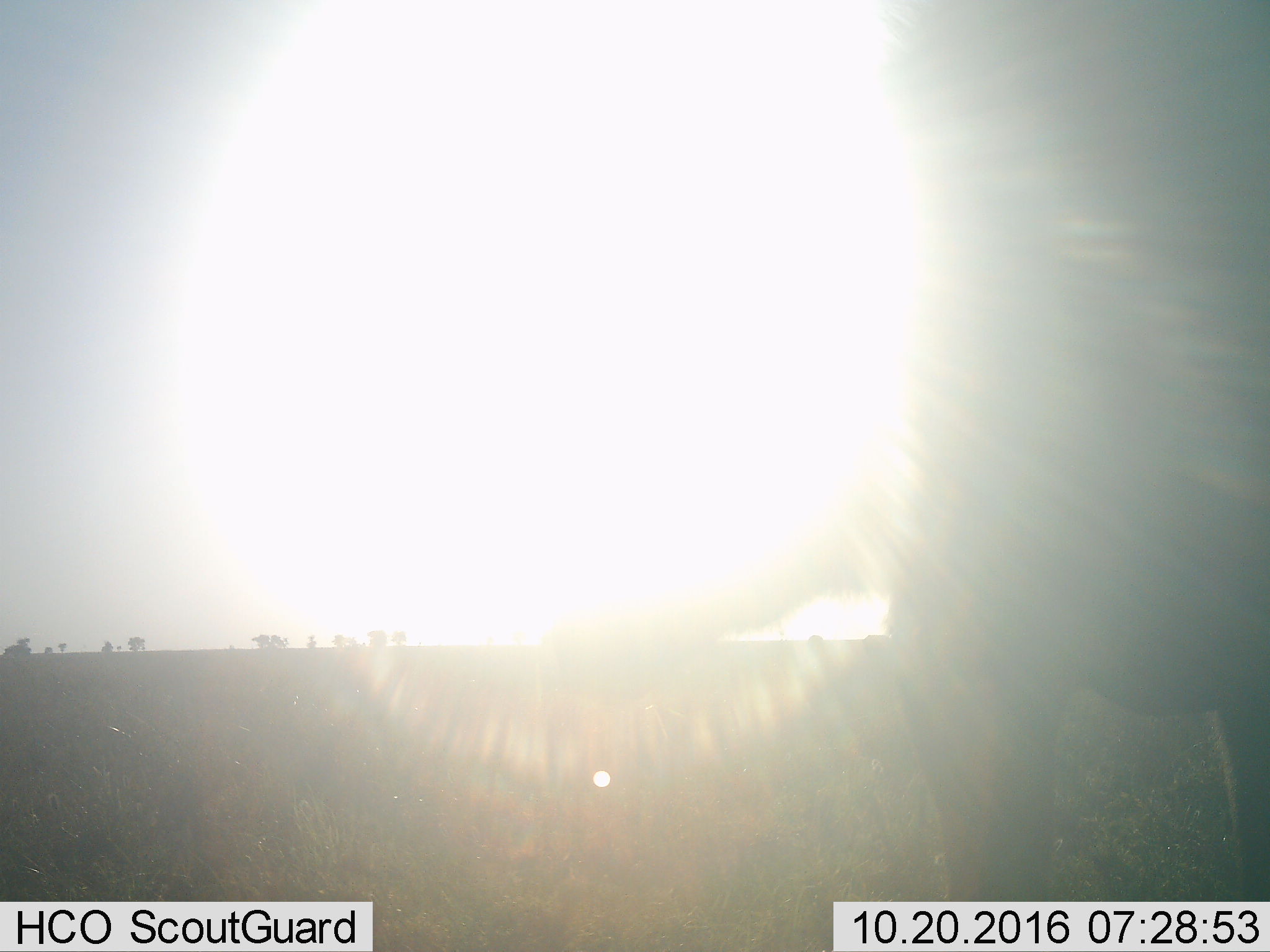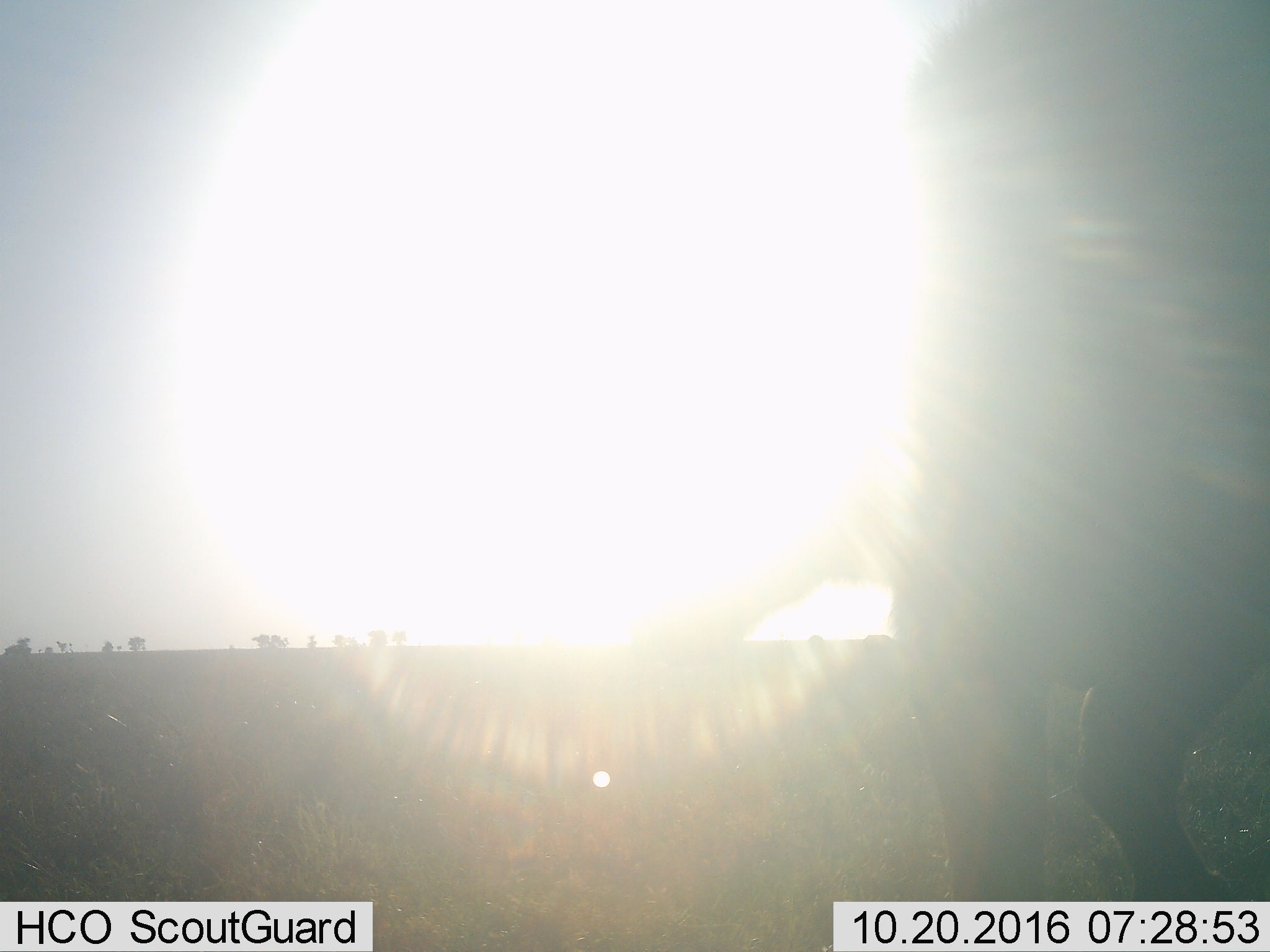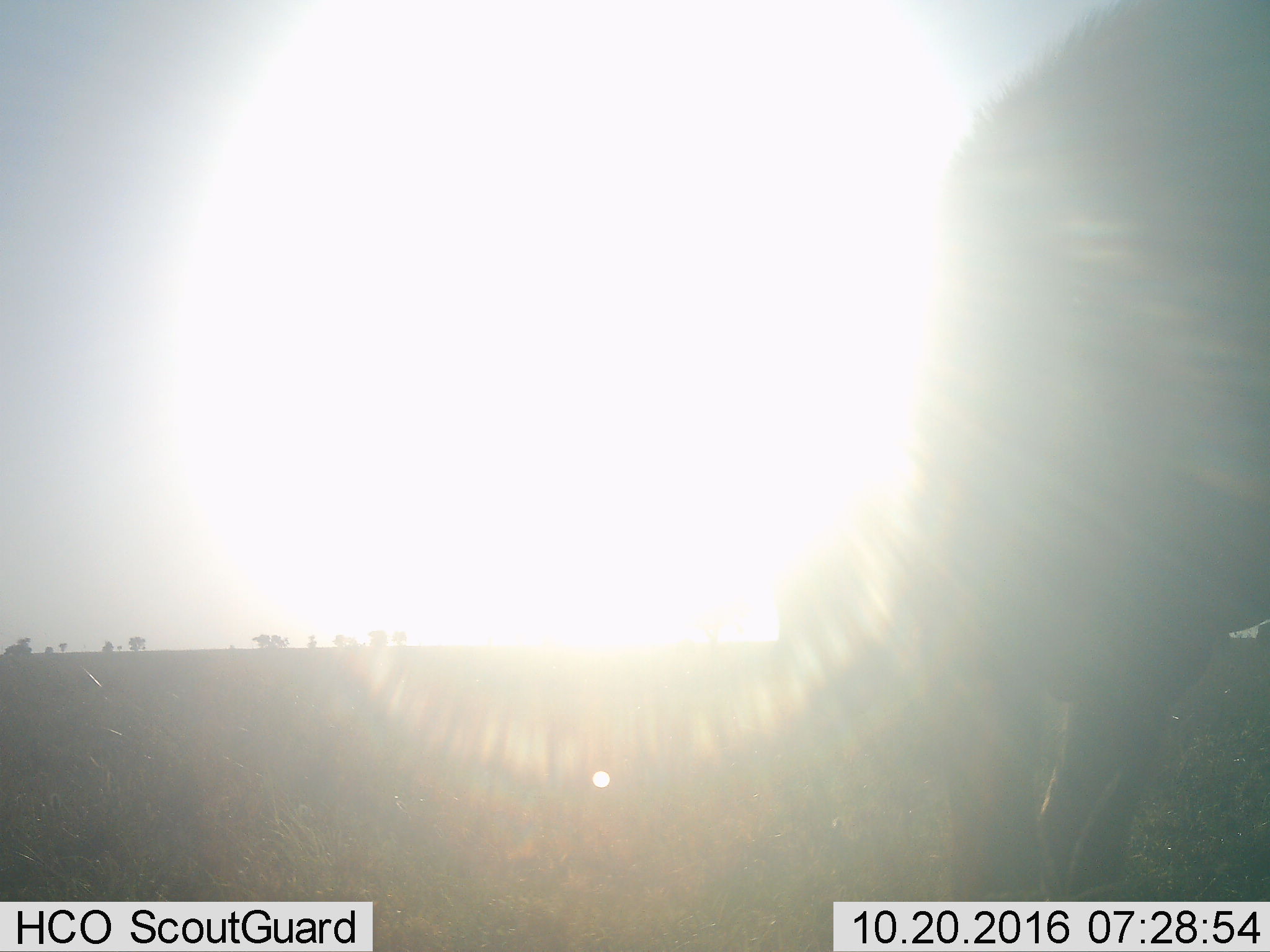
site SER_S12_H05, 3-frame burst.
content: unidentified animal